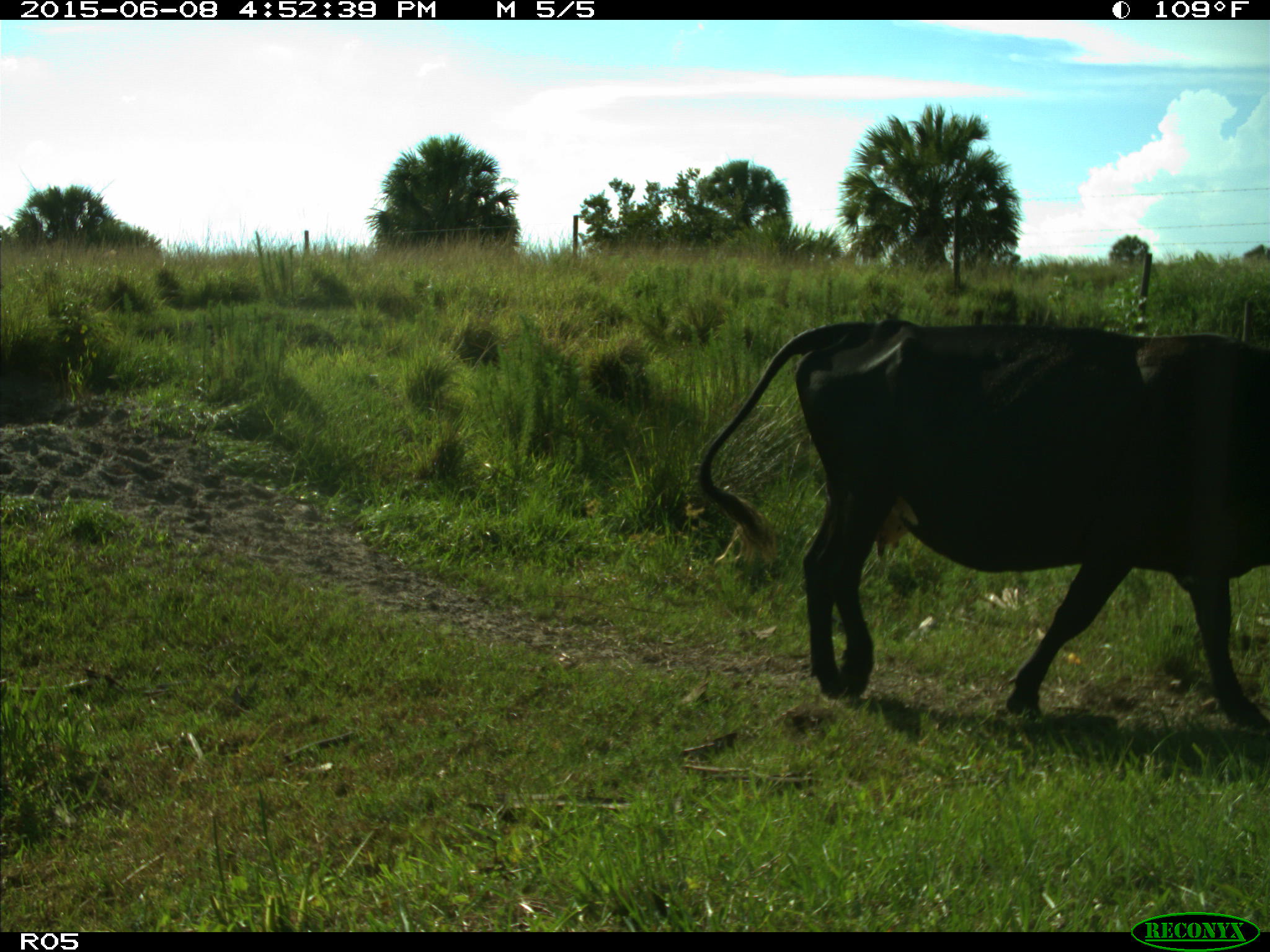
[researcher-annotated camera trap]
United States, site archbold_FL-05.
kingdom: Animalia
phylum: Chordata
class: Mammalia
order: Artiodactyla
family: Bovidae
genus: Bos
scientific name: Bos taurus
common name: domestic cow